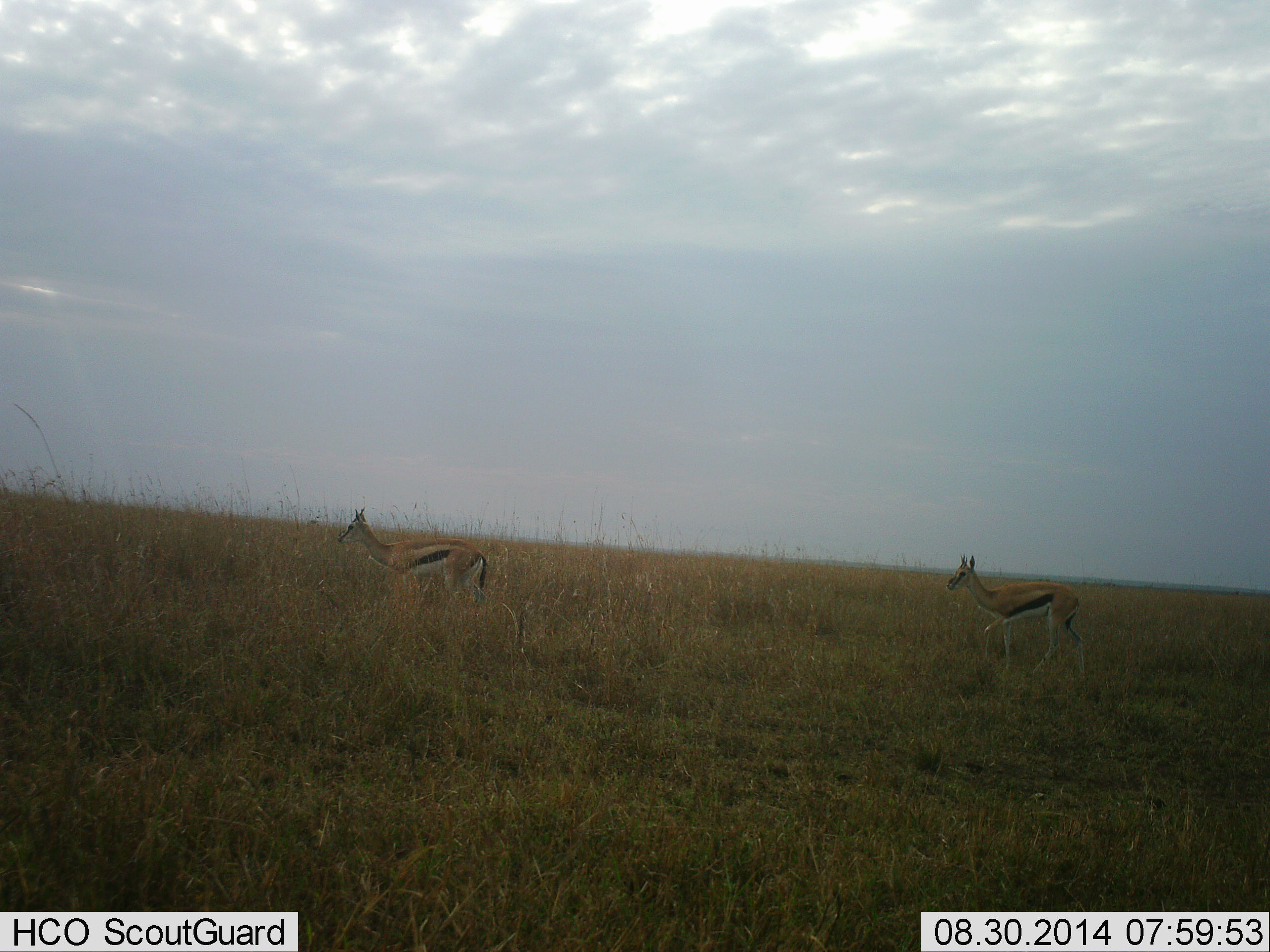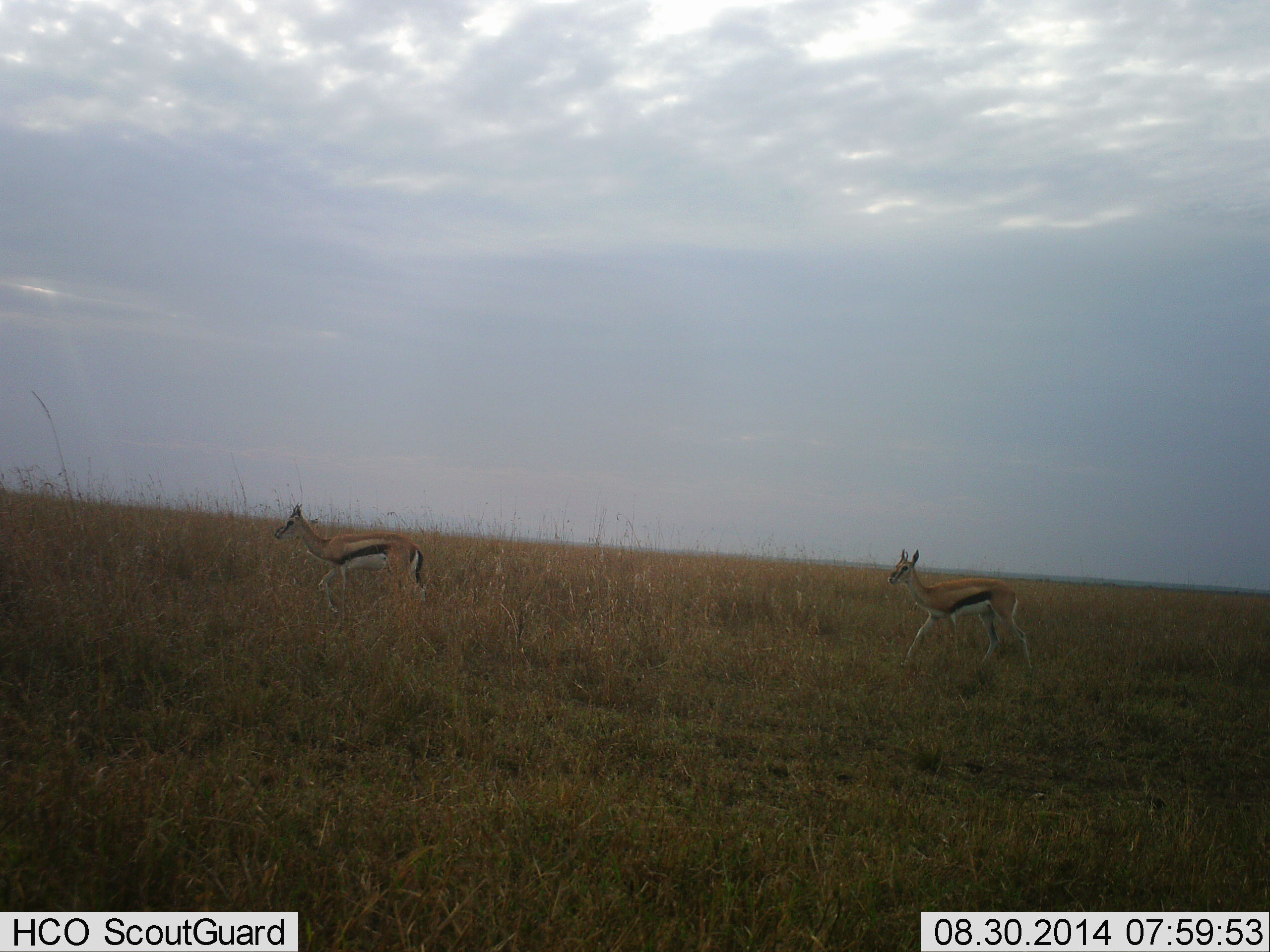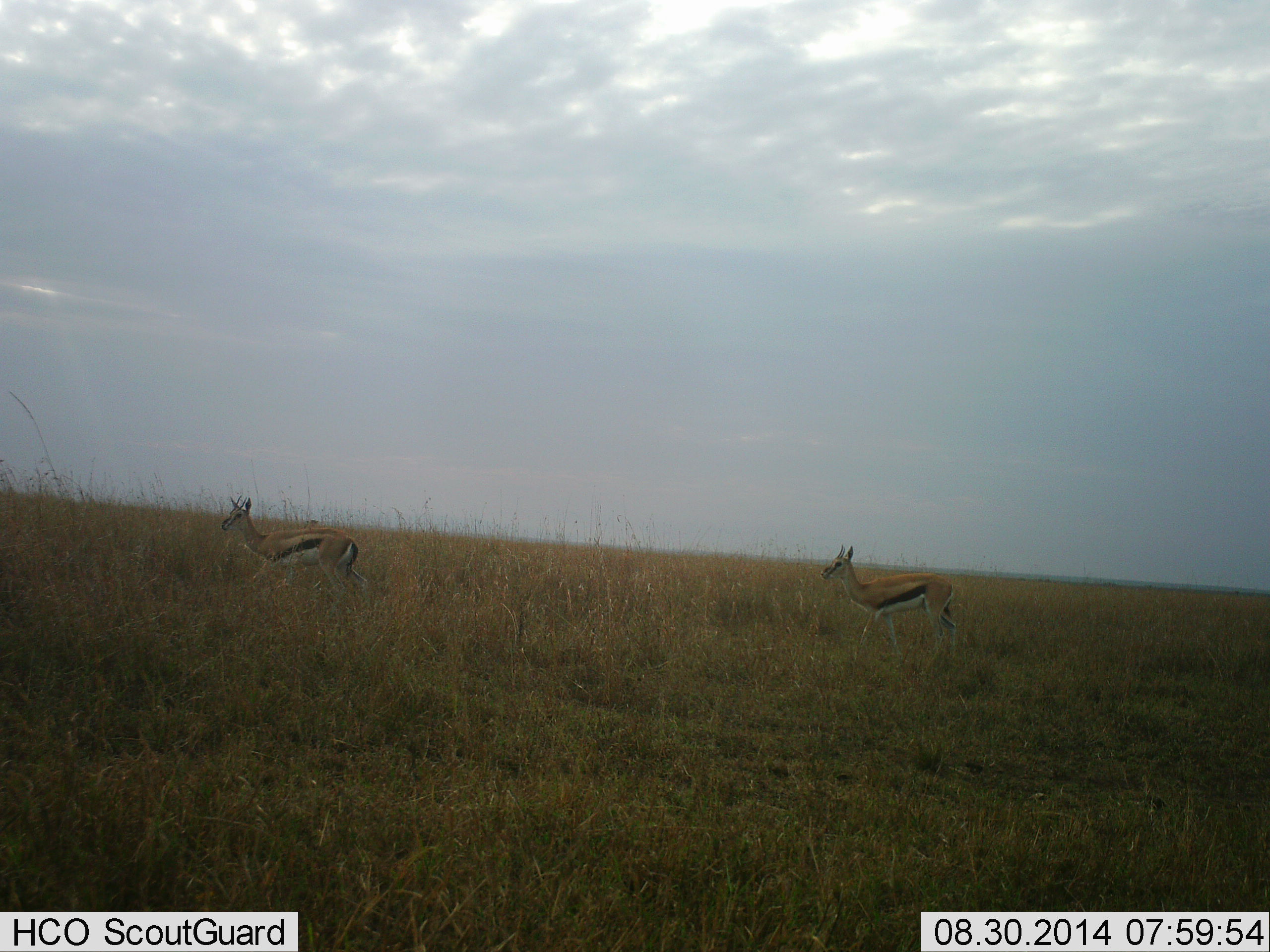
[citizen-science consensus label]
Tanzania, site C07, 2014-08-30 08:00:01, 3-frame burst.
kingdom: Animalia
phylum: Chordata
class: Mammalia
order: Artiodactyla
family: Bovidae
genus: Eudorcas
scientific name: Eudorcas thomsonii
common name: thomson's gazelle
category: gazellethomsons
Gazellethomsons (thomson's gazelle) (Eudorcas thomsonii), count 2. Behavior (volunteer vote fractions): standing 0%, resting 0%, moving 100%, interacting 0%. Young present (vote fraction): 10%. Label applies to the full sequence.